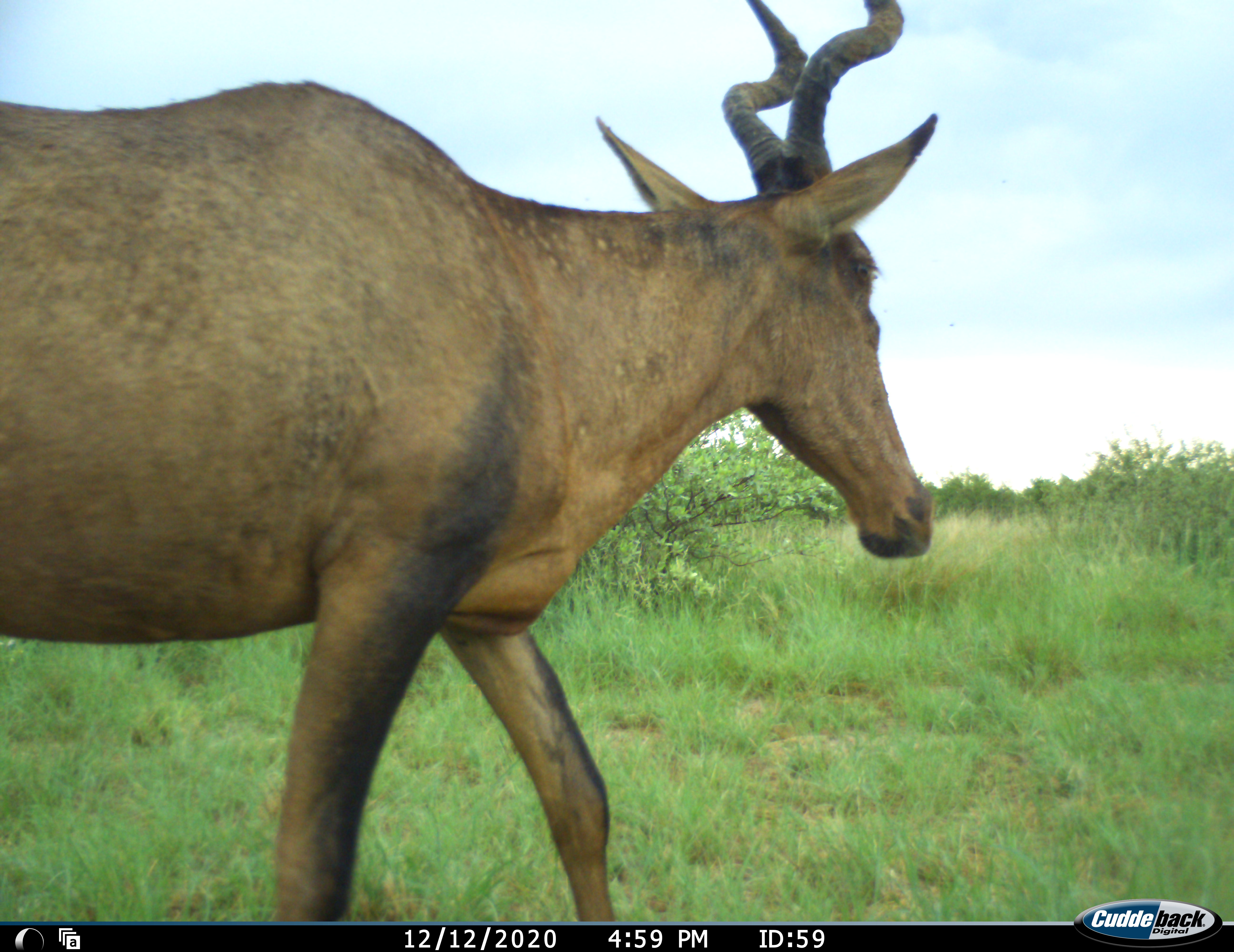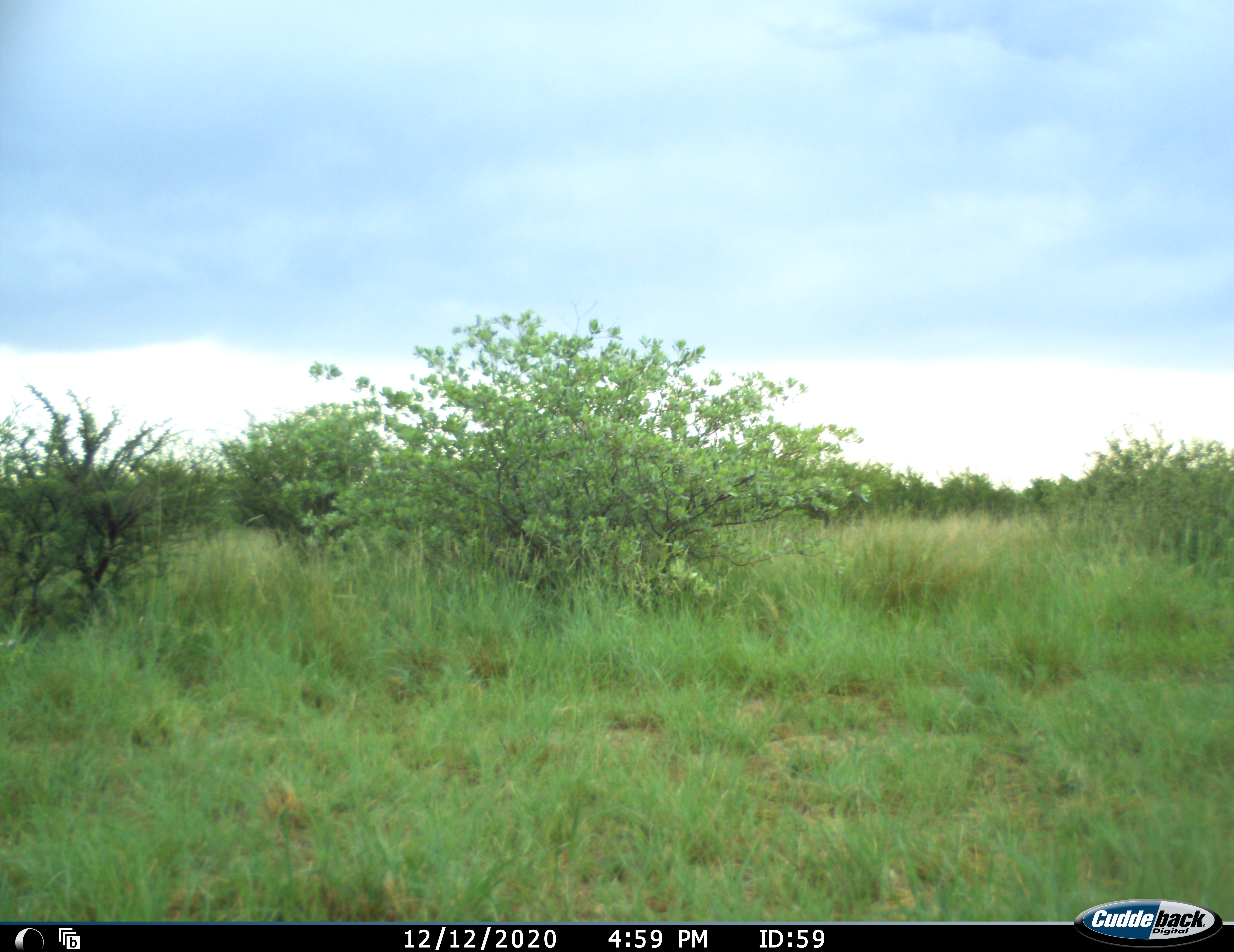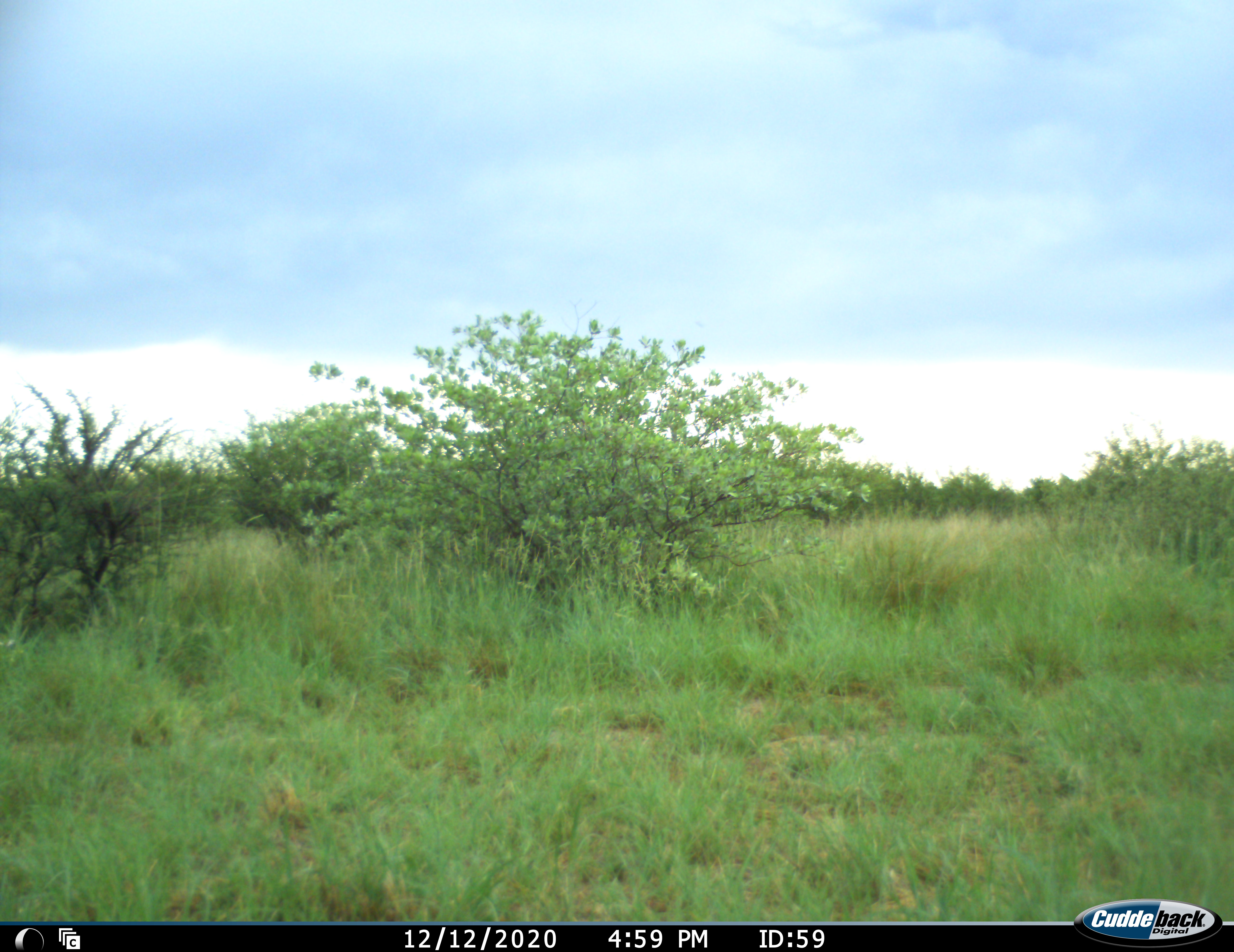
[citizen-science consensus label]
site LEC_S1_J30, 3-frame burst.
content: unidentified animal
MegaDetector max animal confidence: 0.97